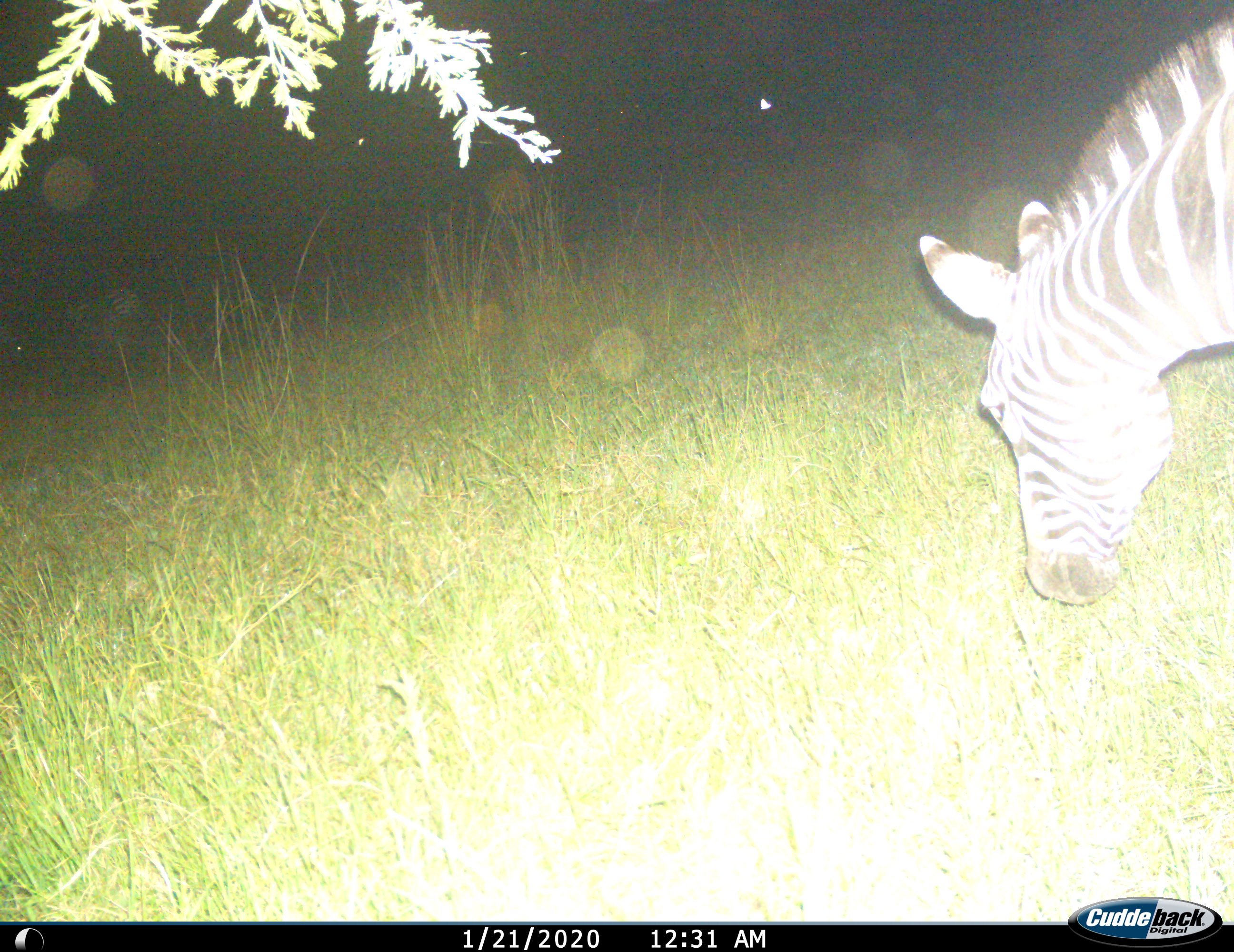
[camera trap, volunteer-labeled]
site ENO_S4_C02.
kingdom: Animalia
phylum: Chordata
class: Mammalia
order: Perissodactyla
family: Equidae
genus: Equus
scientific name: Equus quagga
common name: plains zebra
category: zebraplains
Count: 1.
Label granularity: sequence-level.